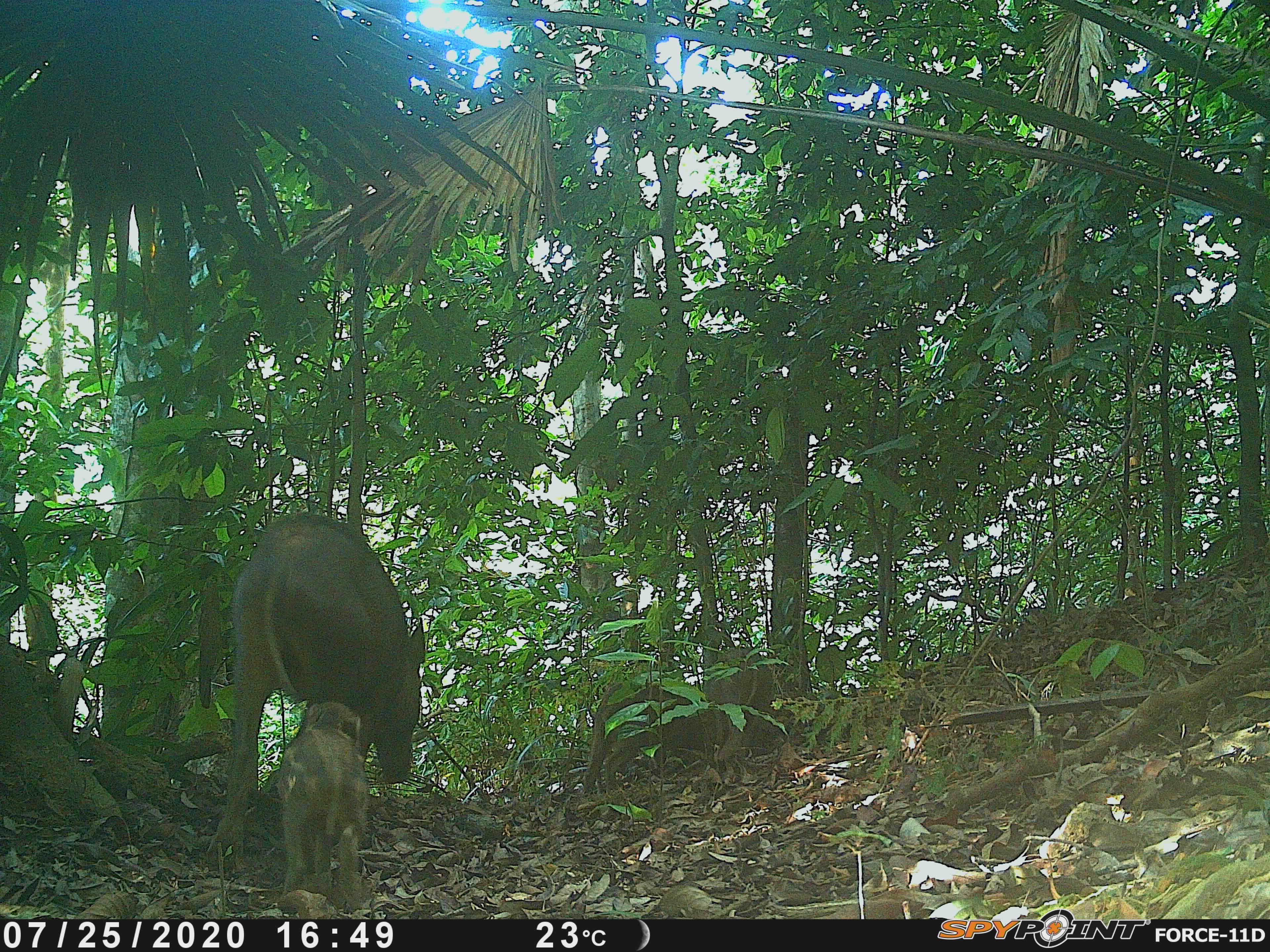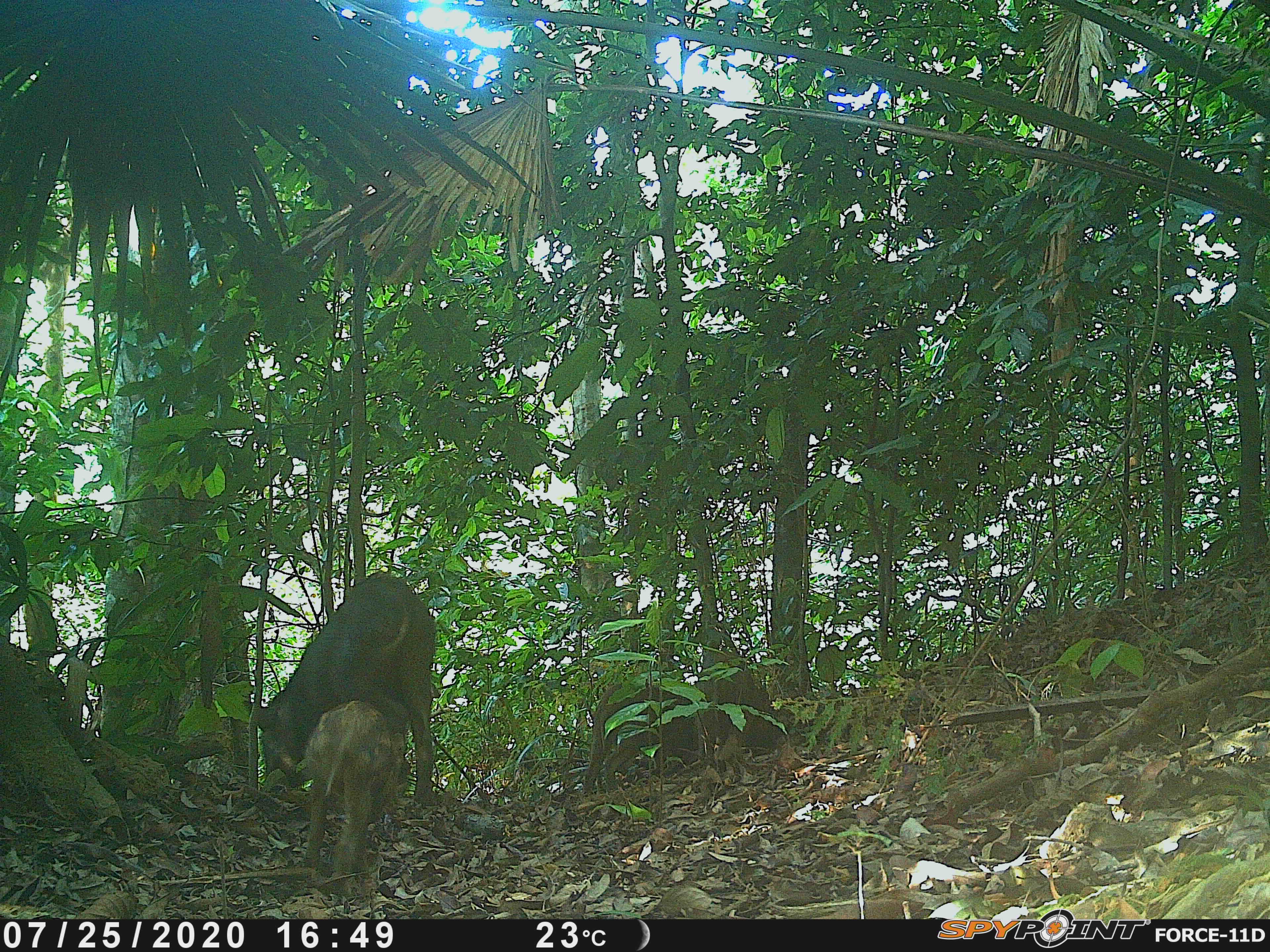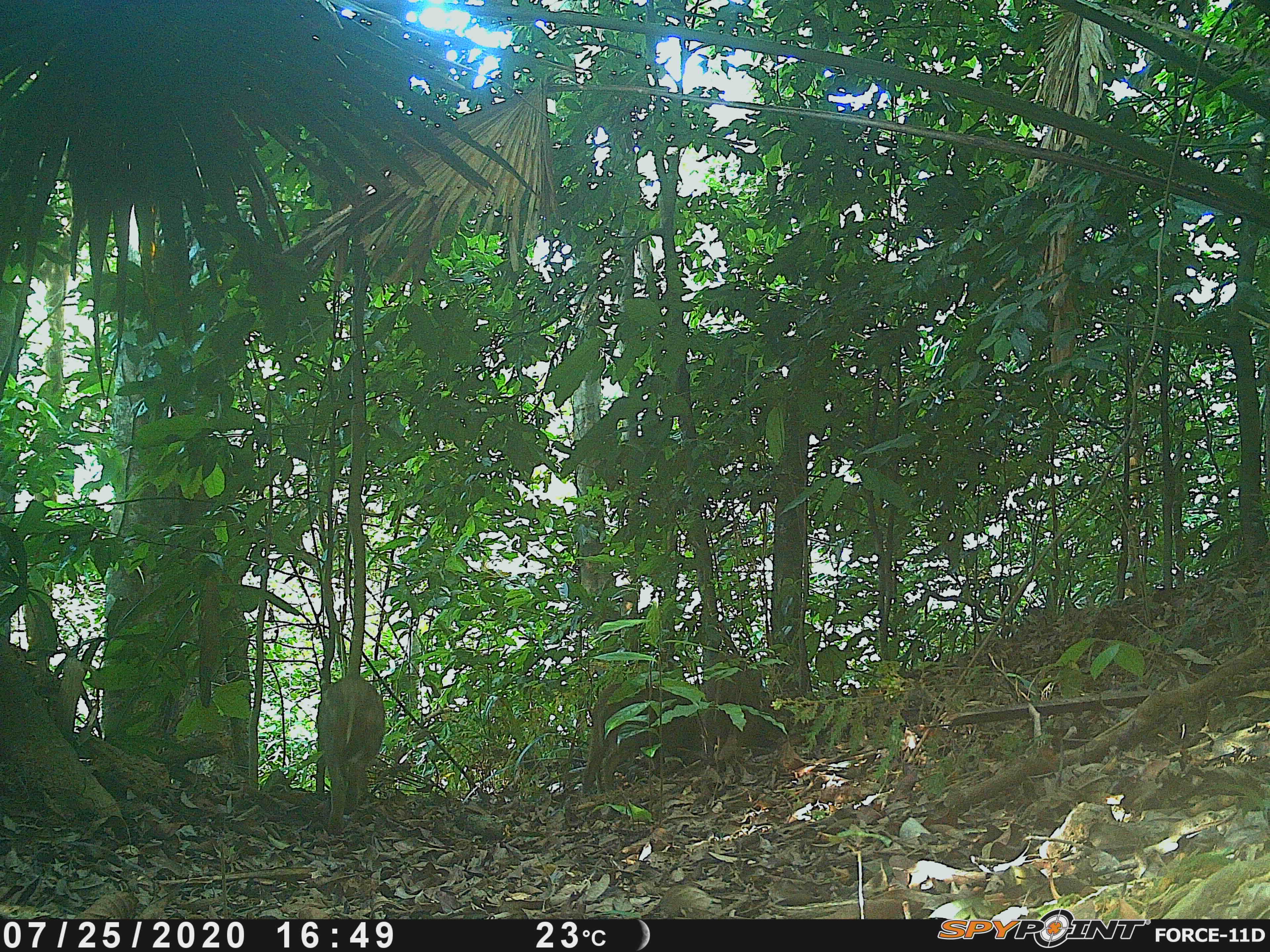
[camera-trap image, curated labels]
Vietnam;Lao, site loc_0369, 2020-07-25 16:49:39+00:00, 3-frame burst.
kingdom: Animalia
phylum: Chordata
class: Mammalia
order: Artiodactyla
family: Suidae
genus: Sus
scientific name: Sus scrofa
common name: eurasian wild pig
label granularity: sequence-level